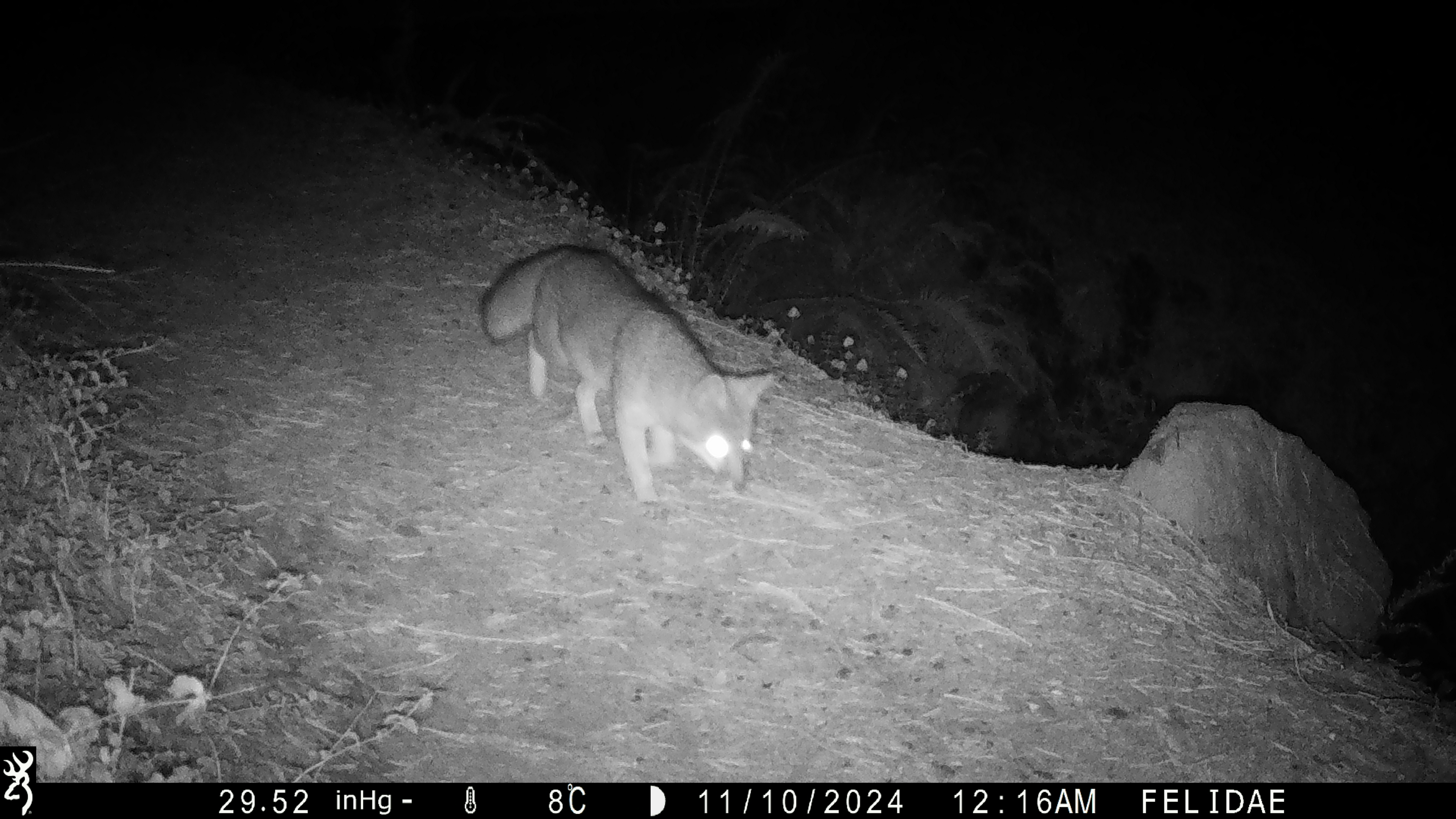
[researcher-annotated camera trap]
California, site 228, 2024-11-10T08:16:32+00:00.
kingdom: Animalia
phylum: Chordata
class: Mammalia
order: Carnivora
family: Canidae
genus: Urocyon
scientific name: Urocyon cinereoargenteus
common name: gray fox